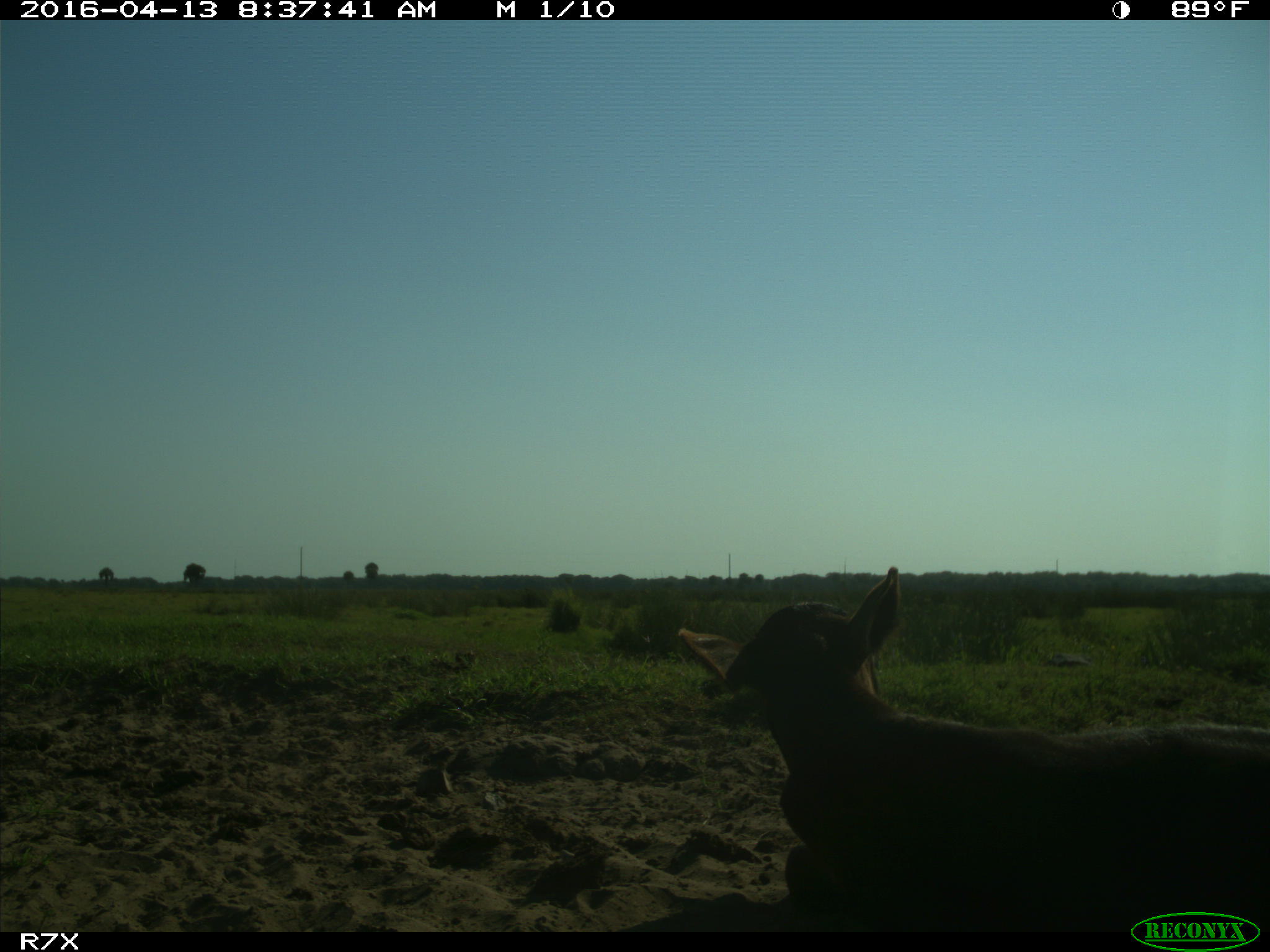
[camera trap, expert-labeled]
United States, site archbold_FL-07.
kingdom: Animalia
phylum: Chordata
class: Mammalia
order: Artiodactyla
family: Bovidae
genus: Bos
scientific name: Bos taurus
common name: domestic cow